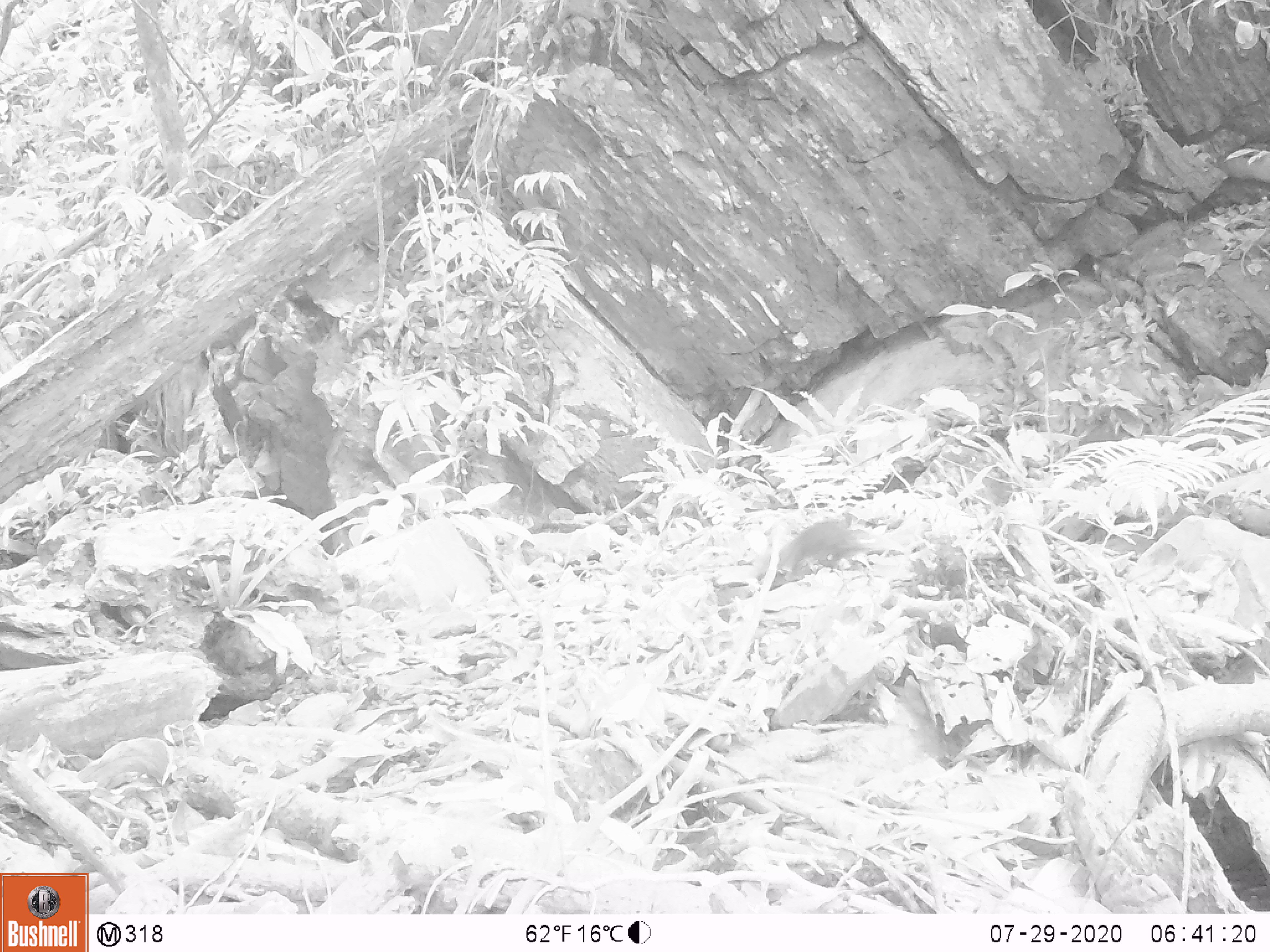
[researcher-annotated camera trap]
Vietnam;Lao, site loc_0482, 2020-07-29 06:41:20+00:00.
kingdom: Animalia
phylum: Chordata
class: Mammalia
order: Scandentia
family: Tupaiidae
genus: Tupaia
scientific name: Tupaia belangeri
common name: northern treeshrew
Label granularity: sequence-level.